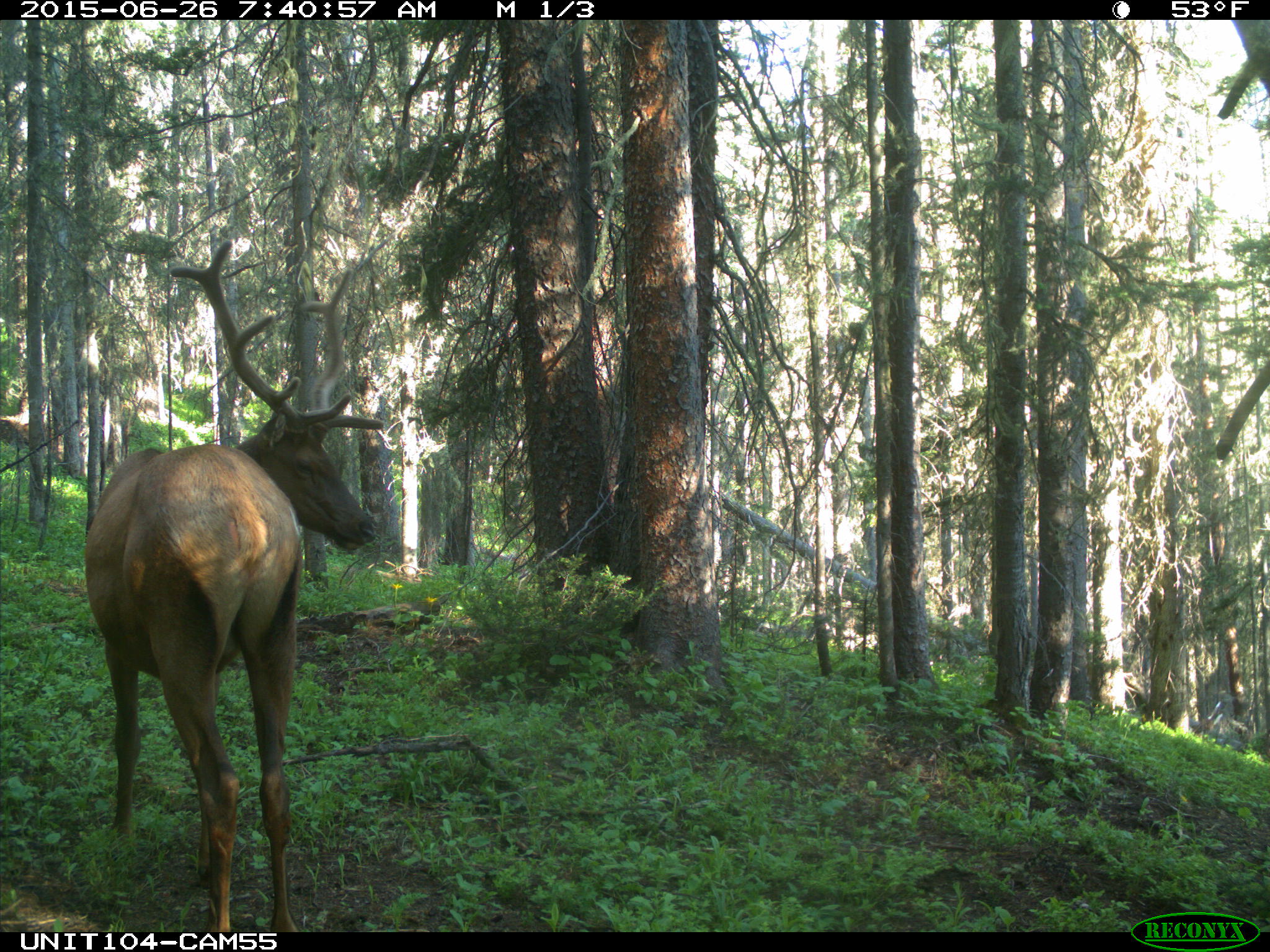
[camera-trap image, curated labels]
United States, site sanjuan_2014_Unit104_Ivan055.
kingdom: Animalia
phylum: Chordata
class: Mammalia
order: Artiodactyla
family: Cervidae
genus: Cervus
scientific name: Cervus elaphus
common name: red deer